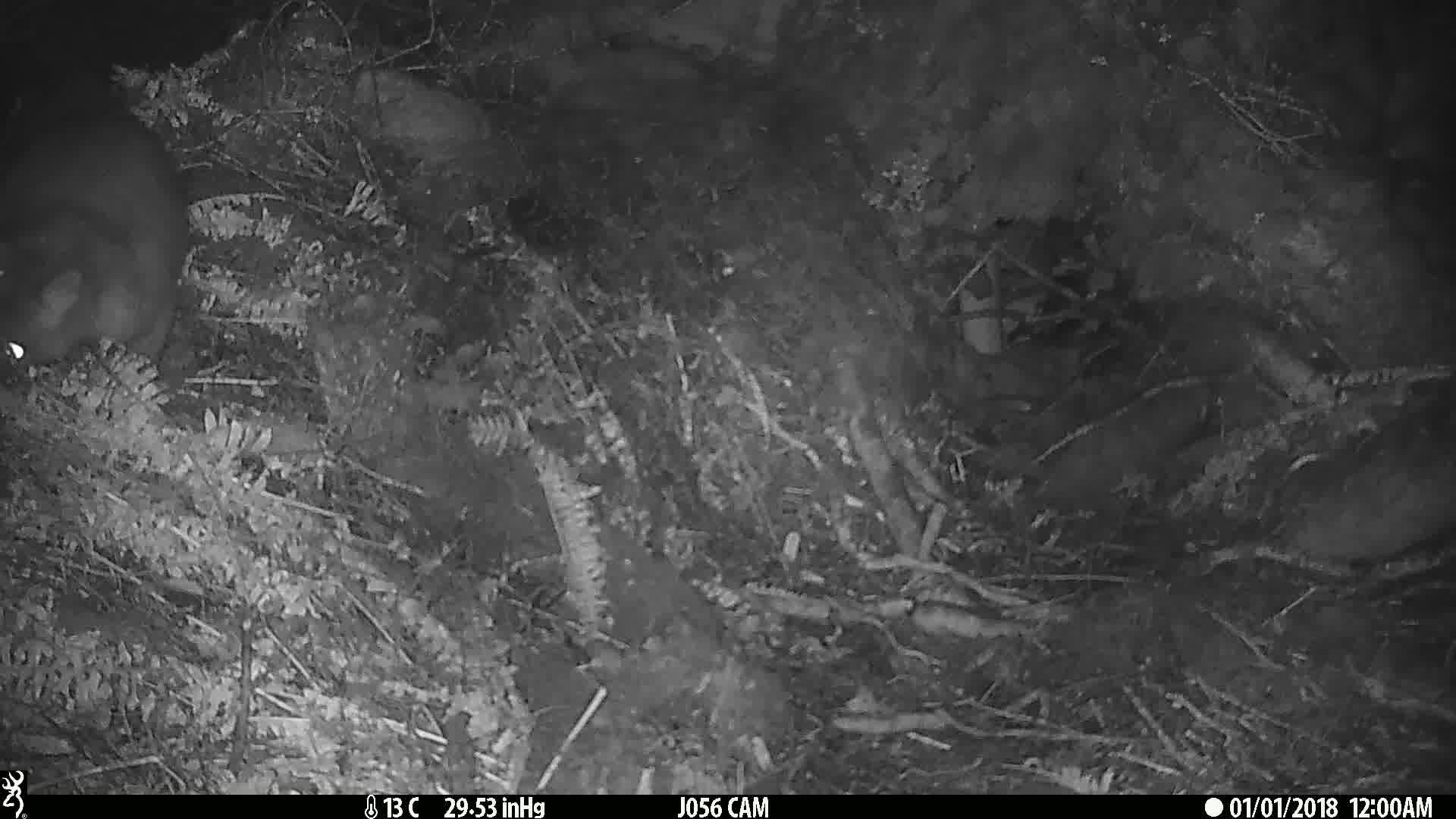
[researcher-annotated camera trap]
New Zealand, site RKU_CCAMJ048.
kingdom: Animalia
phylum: Chordata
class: Mammalia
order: Diprotodontia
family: Phalangeridae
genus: Trichosurus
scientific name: Trichosurus vulpecula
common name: common brushtail possum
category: possum